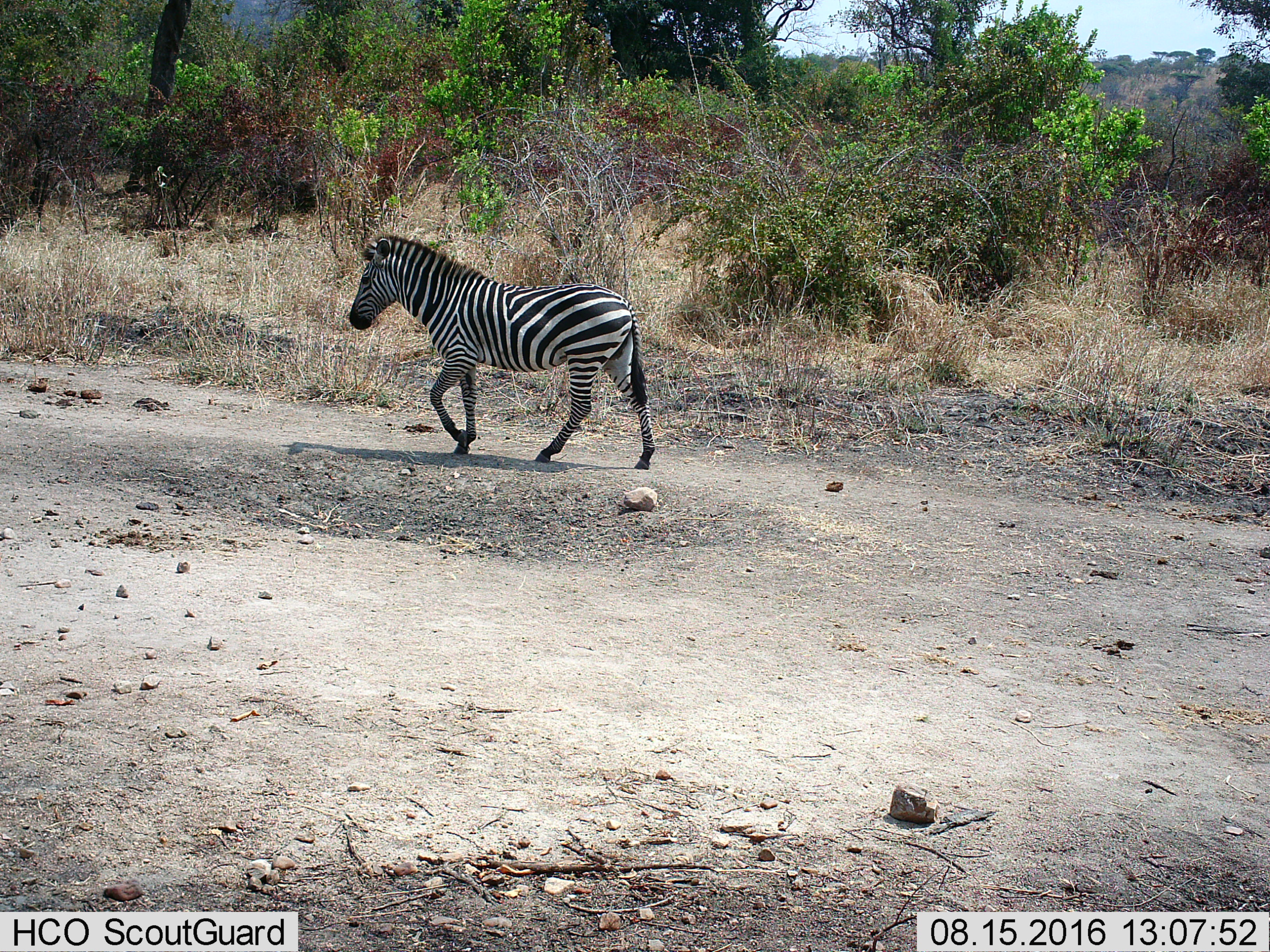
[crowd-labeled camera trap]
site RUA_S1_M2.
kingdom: Animalia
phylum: Chordata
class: Mammalia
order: Perissodactyla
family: Equidae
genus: Equus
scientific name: Equus quagga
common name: plains zebra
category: zebraplains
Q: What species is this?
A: Zebraplains (plains zebra) (Equus quagga).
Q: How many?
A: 1.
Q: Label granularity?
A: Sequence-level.